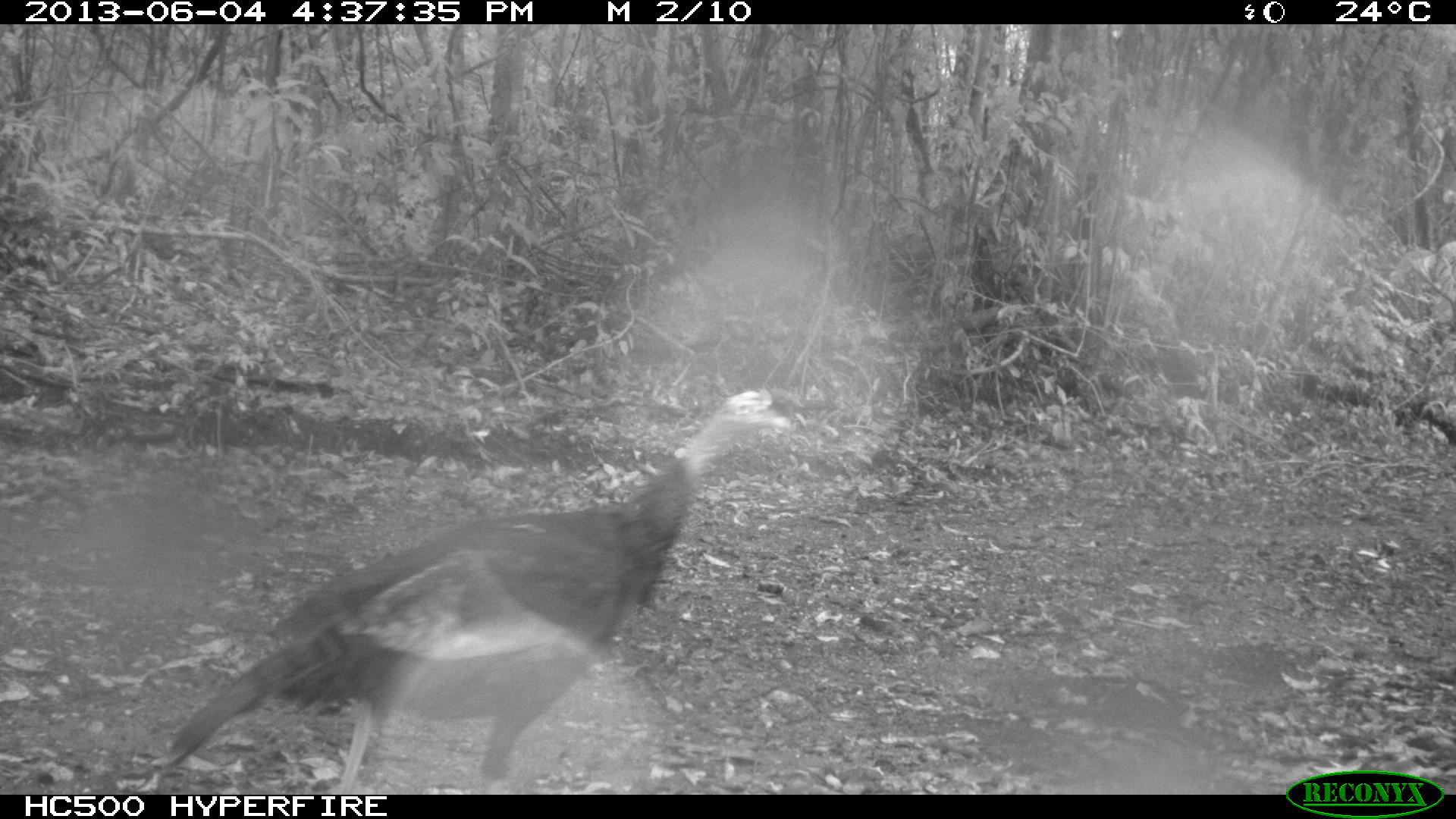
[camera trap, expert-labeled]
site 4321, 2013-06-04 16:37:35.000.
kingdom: Animalia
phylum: Chordata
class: Aves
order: Galliformes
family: Phasianidae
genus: Meleagris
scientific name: Meleagris ocellata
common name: ocellated turkey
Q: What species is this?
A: Meleagris ocellata (ocellated turkey).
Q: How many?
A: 1.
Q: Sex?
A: Male.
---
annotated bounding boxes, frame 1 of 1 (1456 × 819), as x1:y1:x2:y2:
meleagris ocellata: 141:389:794:793